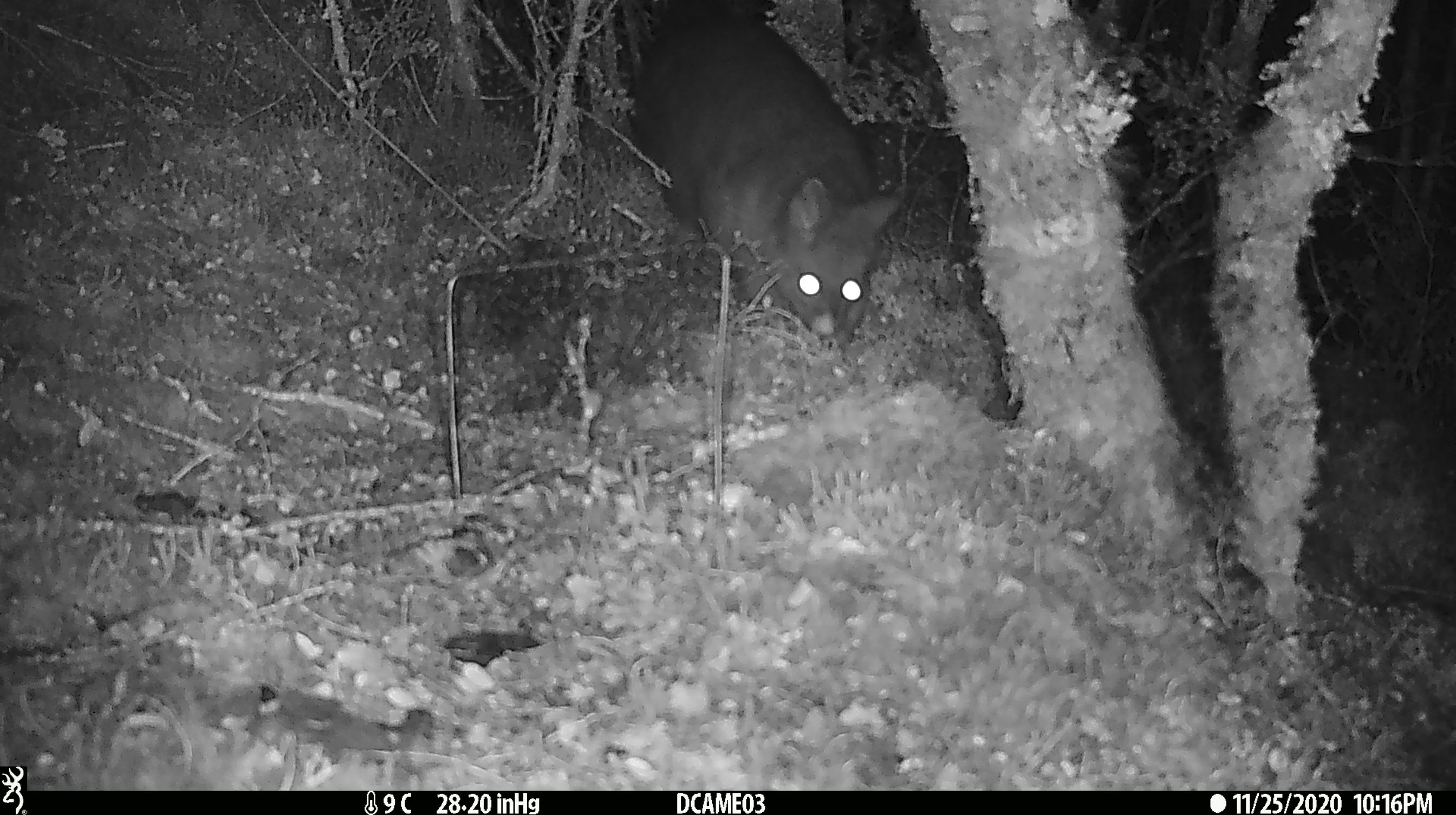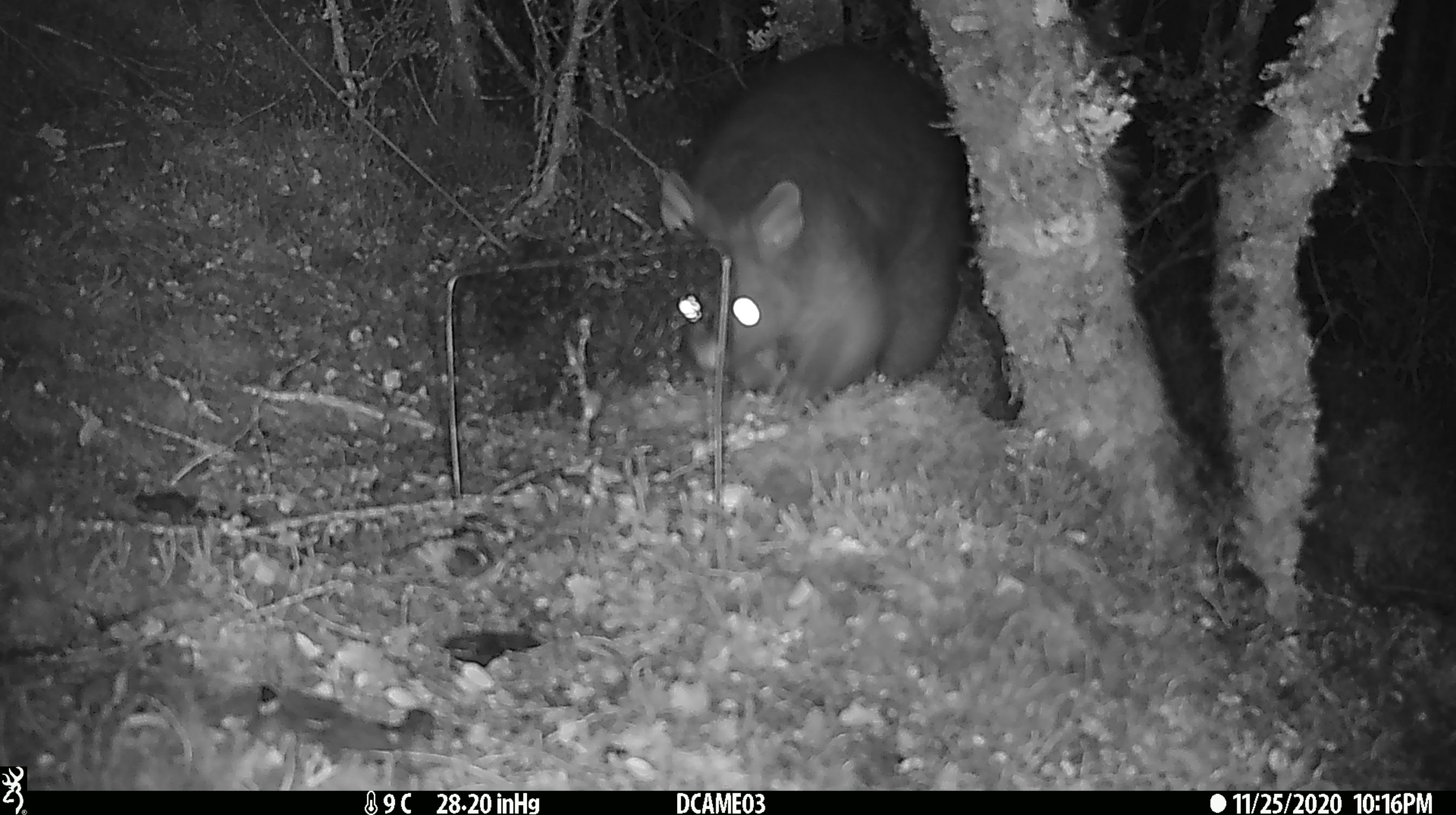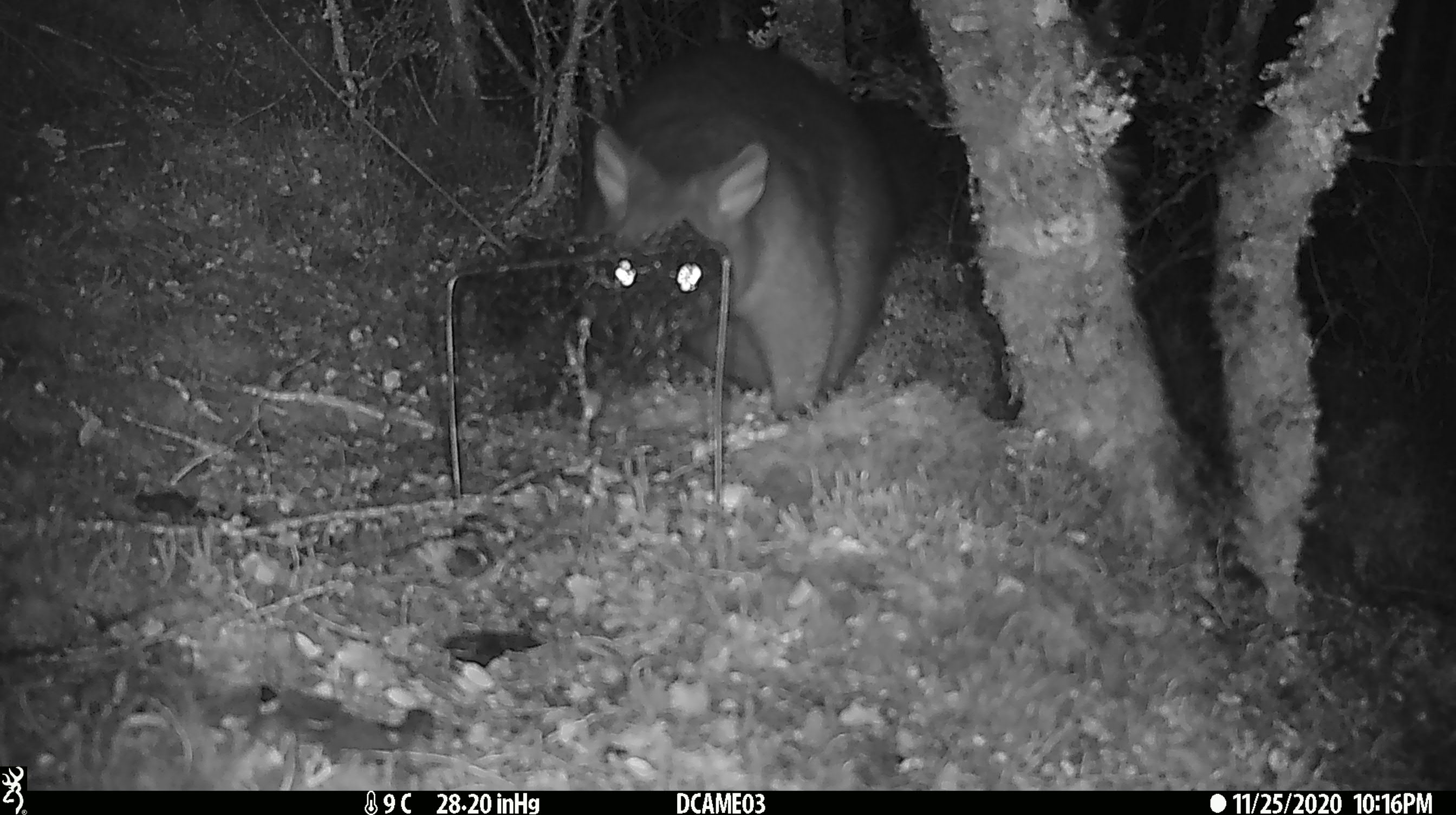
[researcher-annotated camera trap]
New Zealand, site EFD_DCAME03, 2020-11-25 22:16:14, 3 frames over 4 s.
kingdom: Animalia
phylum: Chordata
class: Mammalia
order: Diprotodontia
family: Phalangeridae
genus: Trichosurus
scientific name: Trichosurus vulpecula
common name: common brushtail possum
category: possum